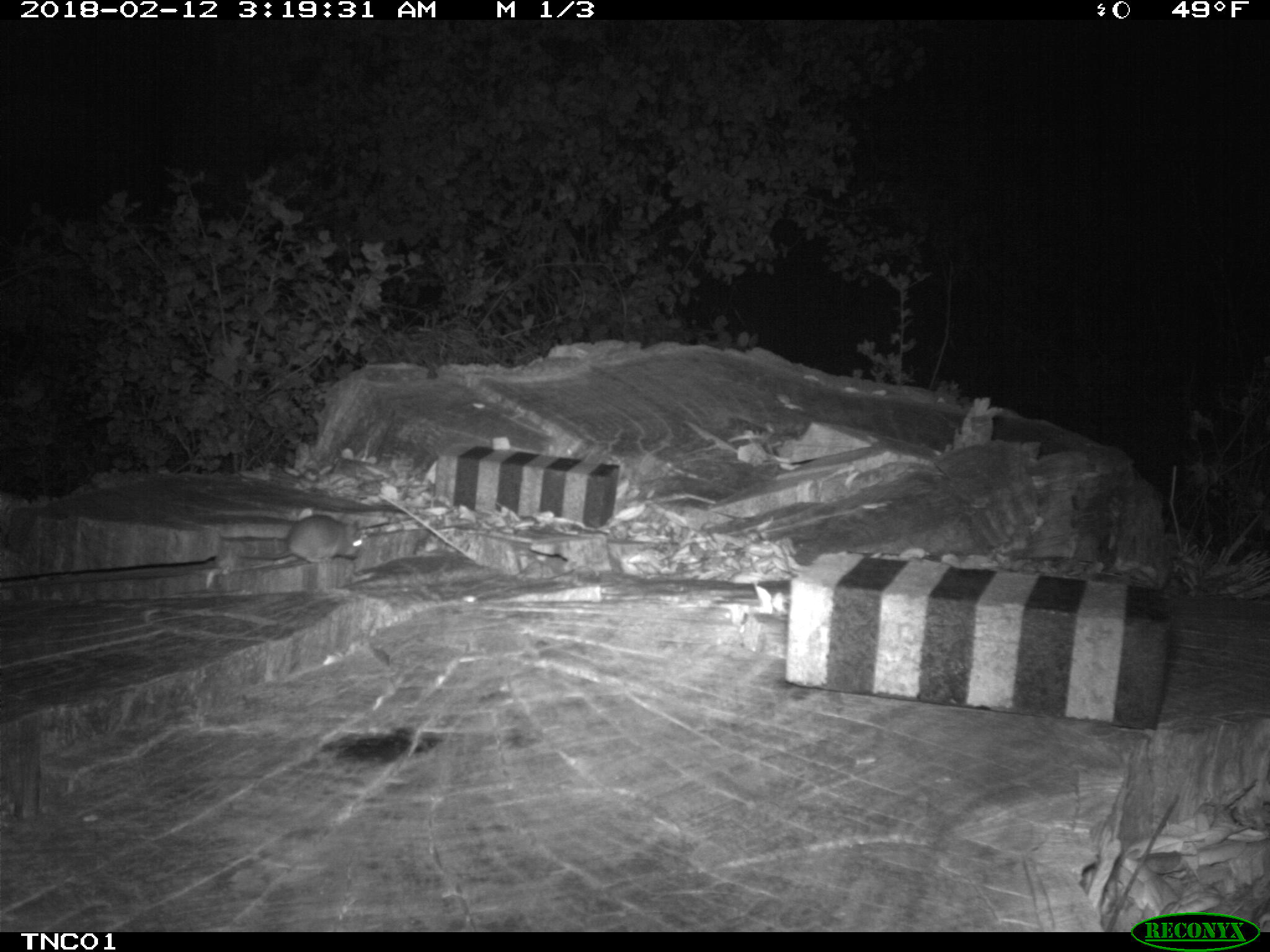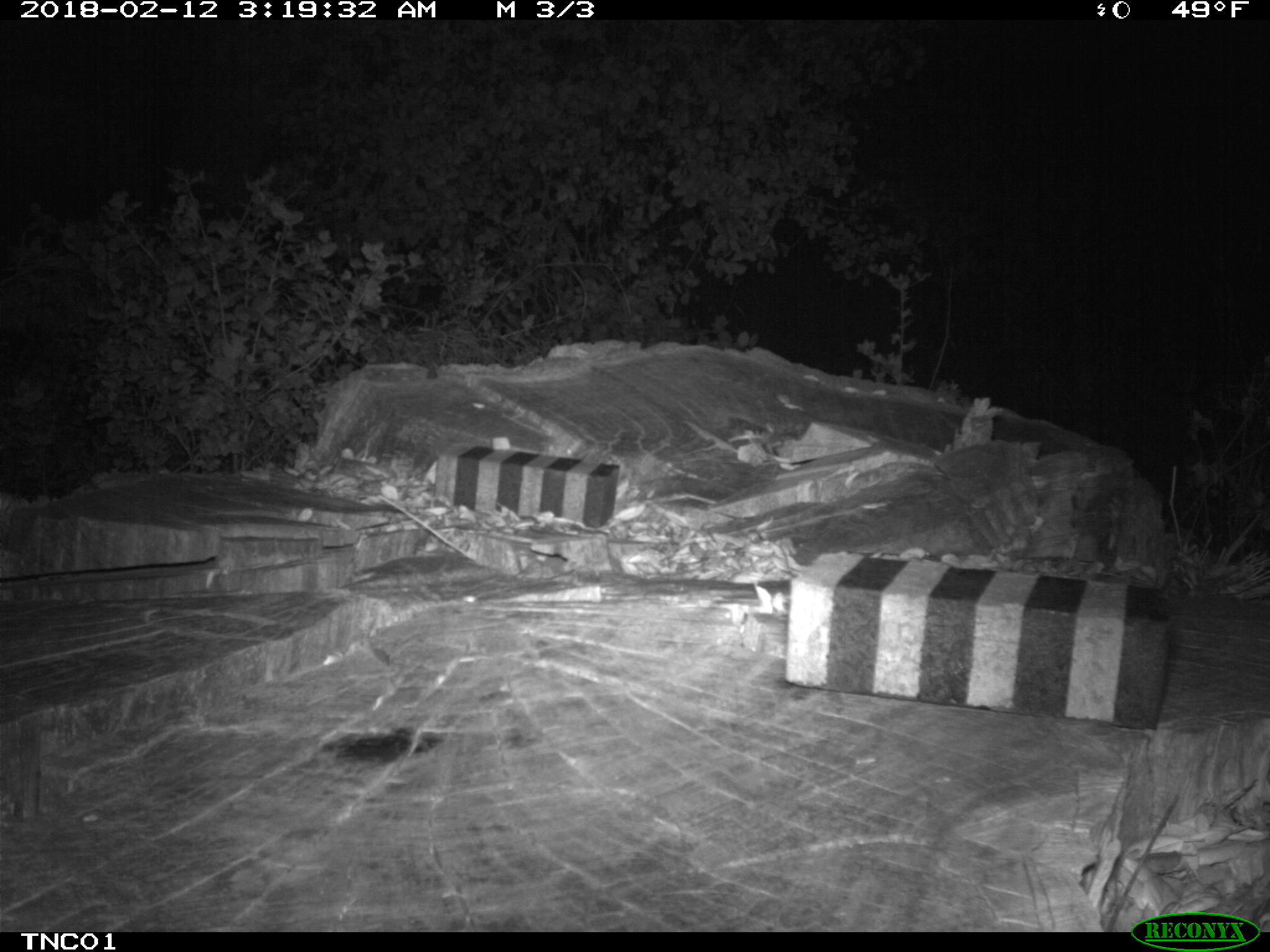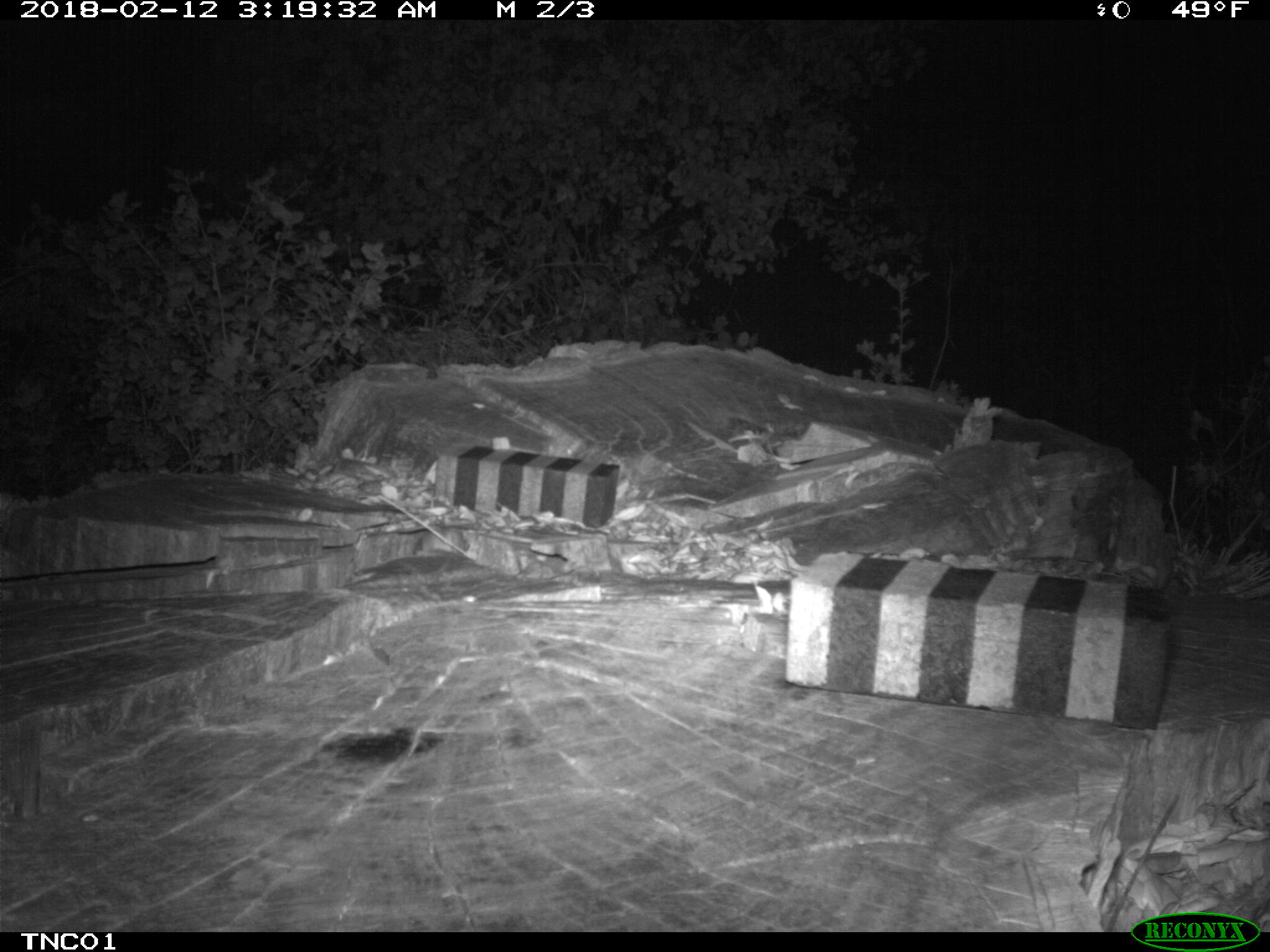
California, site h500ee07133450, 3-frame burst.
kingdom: Animalia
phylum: Chordata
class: Mammalia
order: Rodentia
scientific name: Rodentia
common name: rodent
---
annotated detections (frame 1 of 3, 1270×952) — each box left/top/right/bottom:
rodent: 235/514/364/562